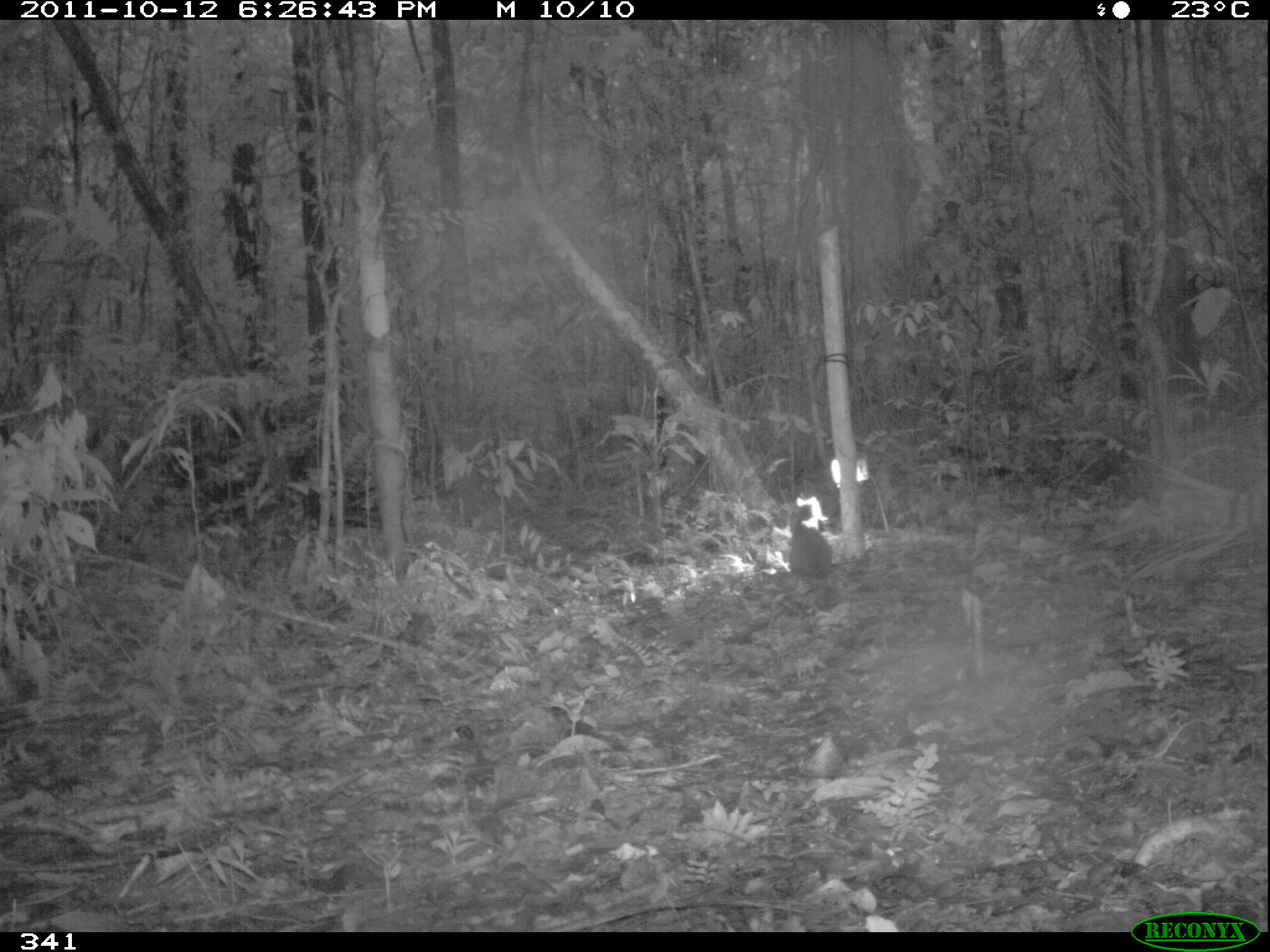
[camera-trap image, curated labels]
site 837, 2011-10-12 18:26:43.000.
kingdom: Animalia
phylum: Chordata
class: Mammalia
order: Rodentia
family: Dasyproctidae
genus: Dasyprocta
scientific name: Dasyprocta punctata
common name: central american agouti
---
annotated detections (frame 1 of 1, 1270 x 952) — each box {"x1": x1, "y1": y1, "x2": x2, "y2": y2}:
dasyprocta punctata: {"x1": 786, "y1": 504, "x2": 833, "y2": 579}